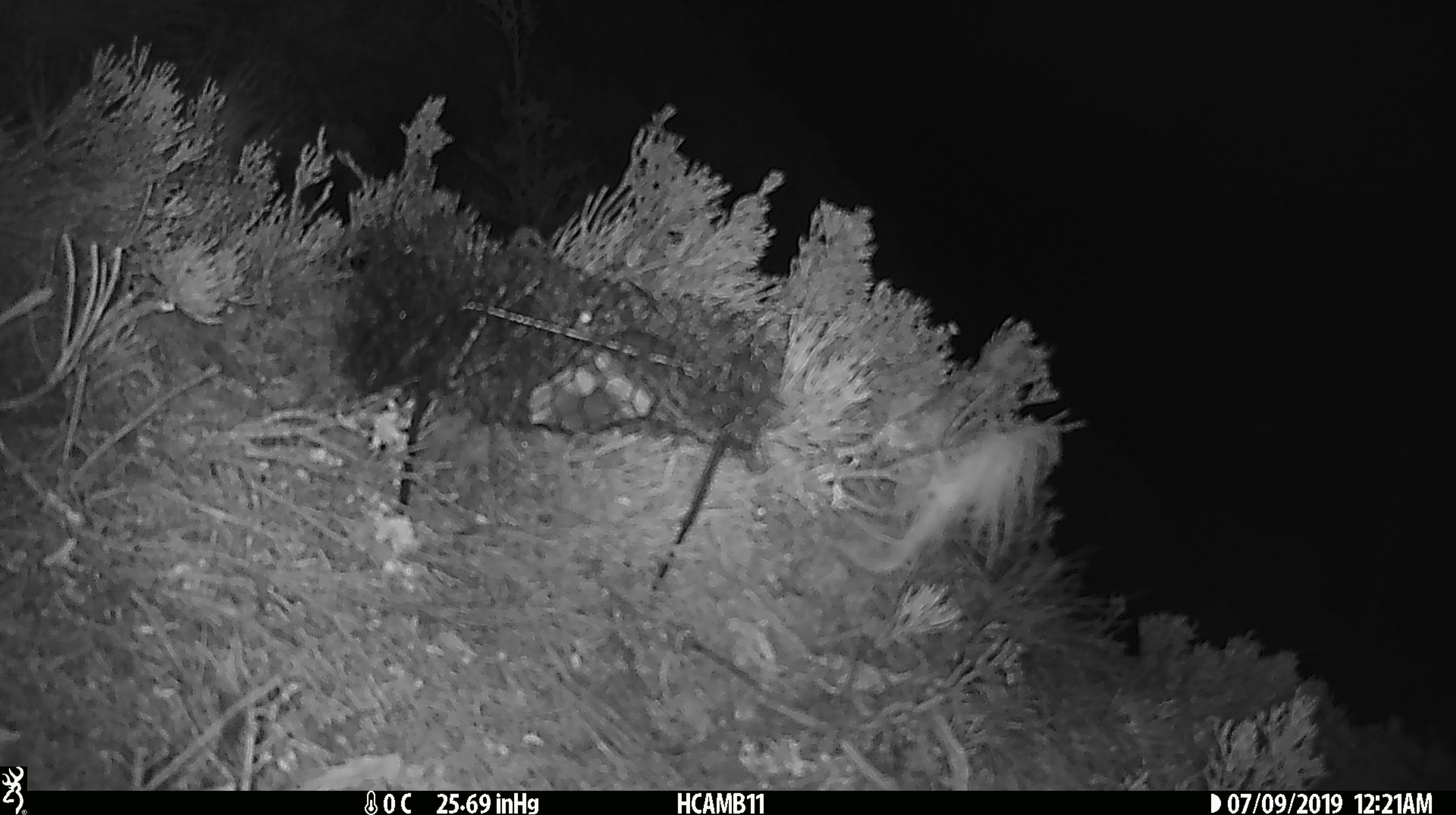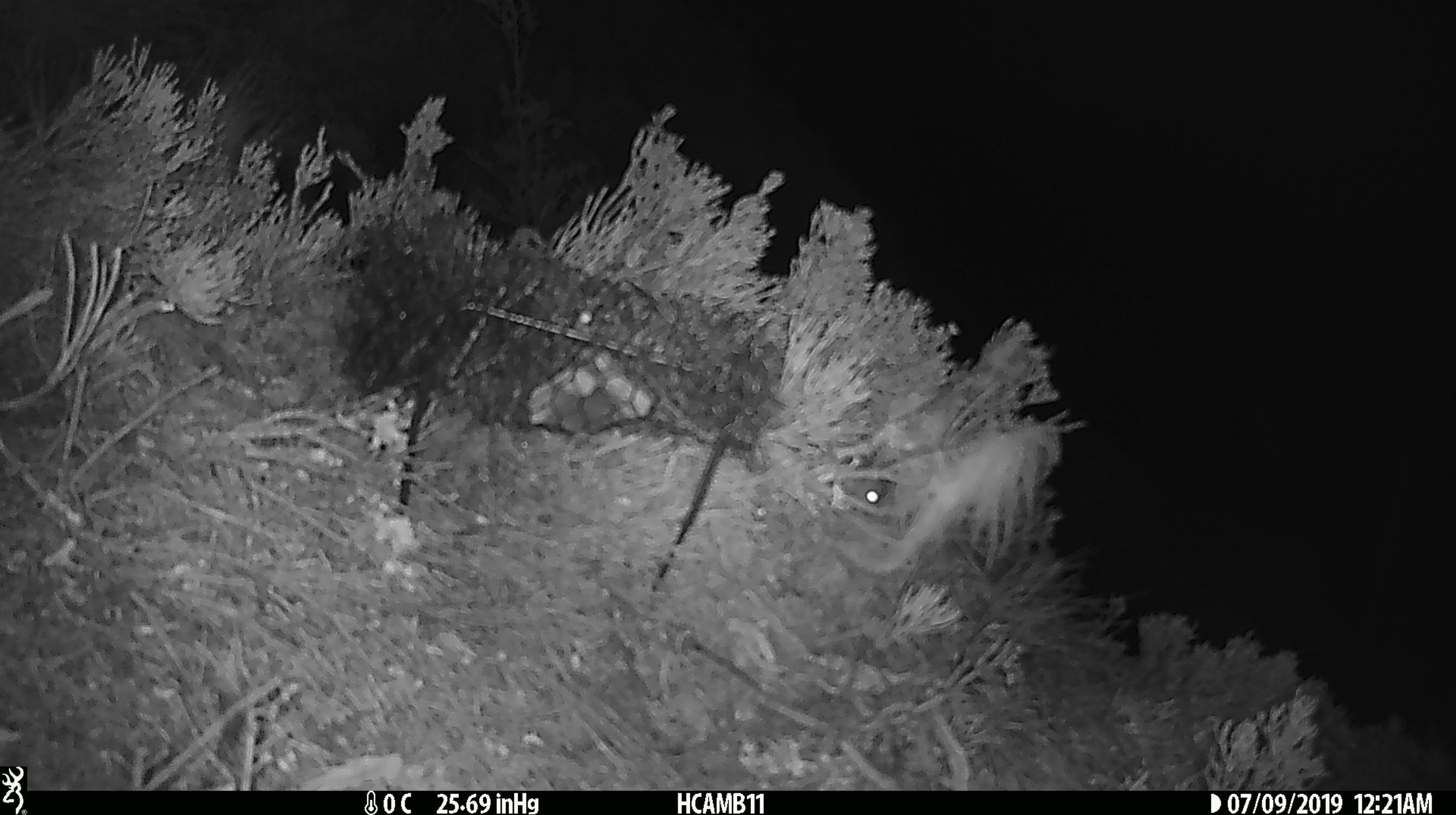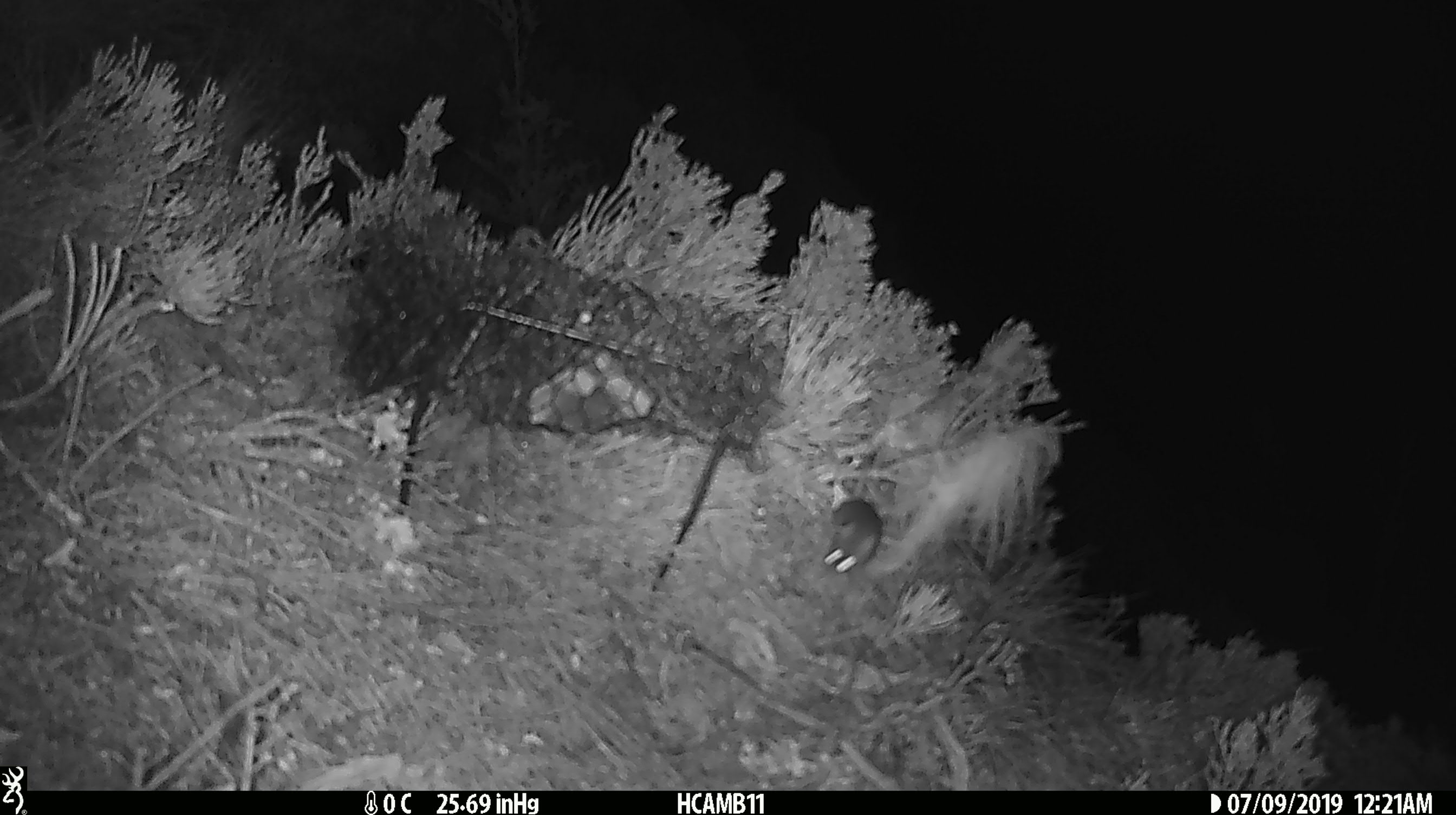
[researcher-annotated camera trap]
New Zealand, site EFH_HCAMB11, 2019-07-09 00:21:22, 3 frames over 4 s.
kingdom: Animalia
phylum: Chordata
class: Mammalia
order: Rodentia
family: Muridae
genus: Mus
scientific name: Mus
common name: mouse